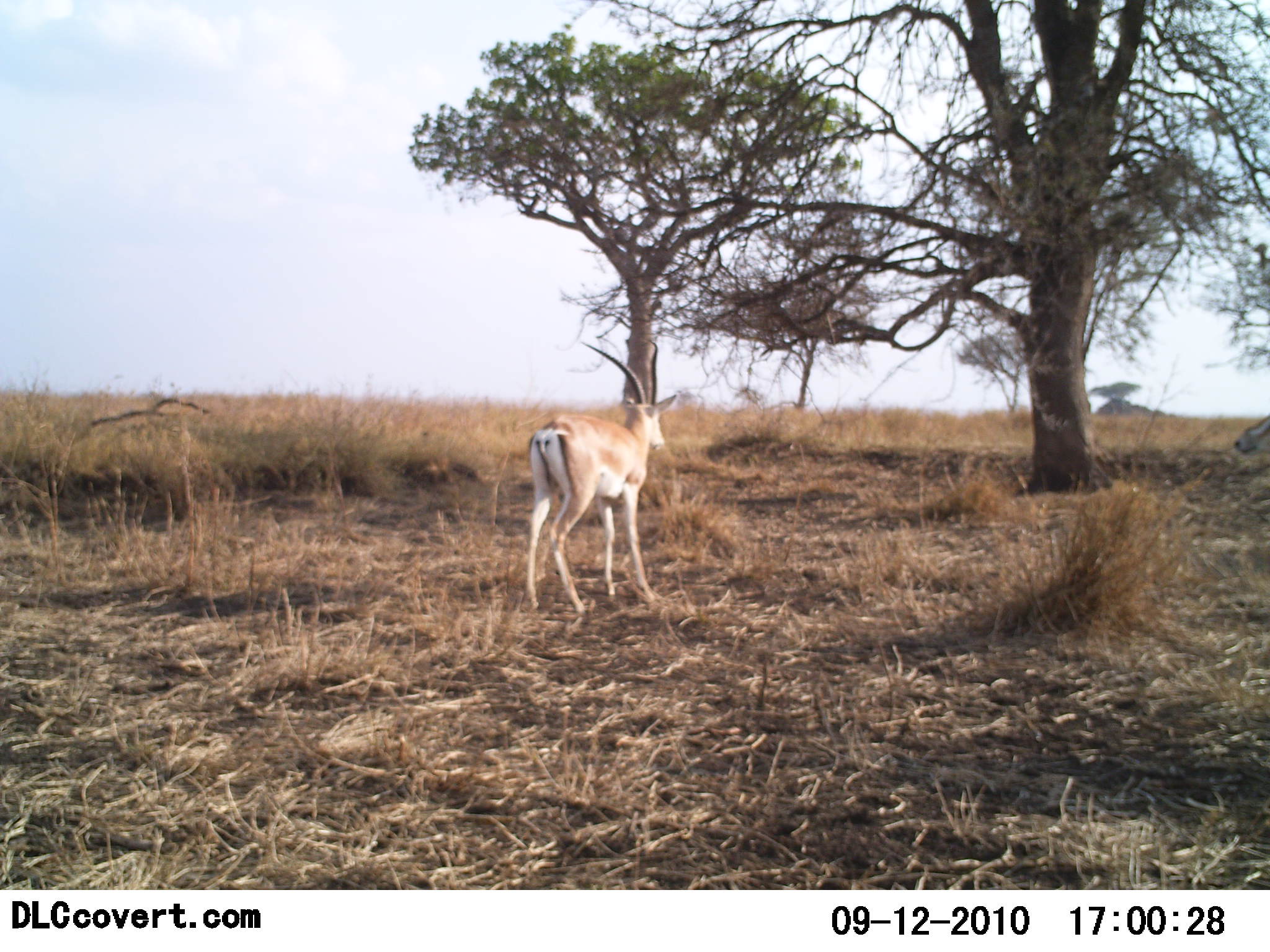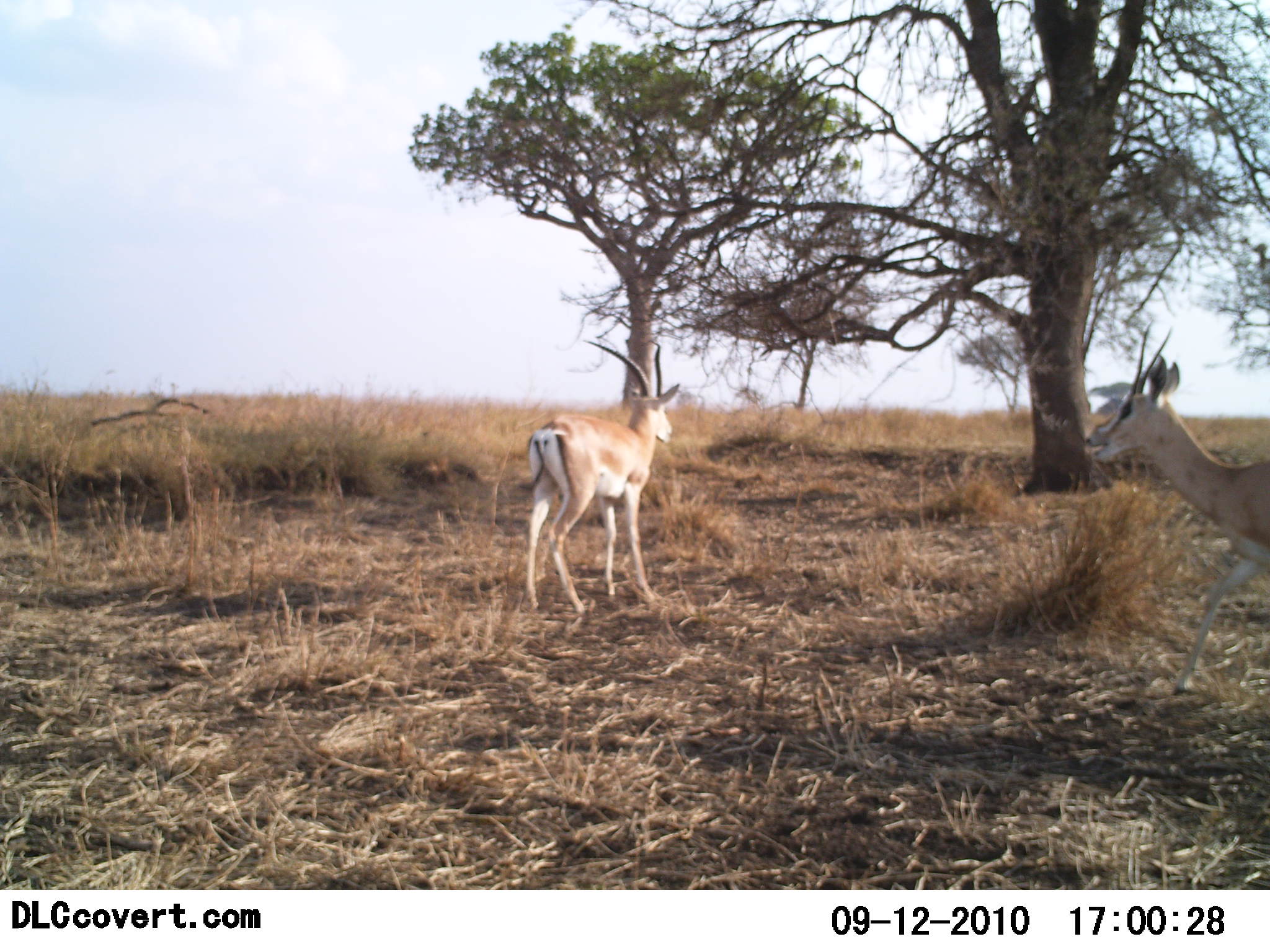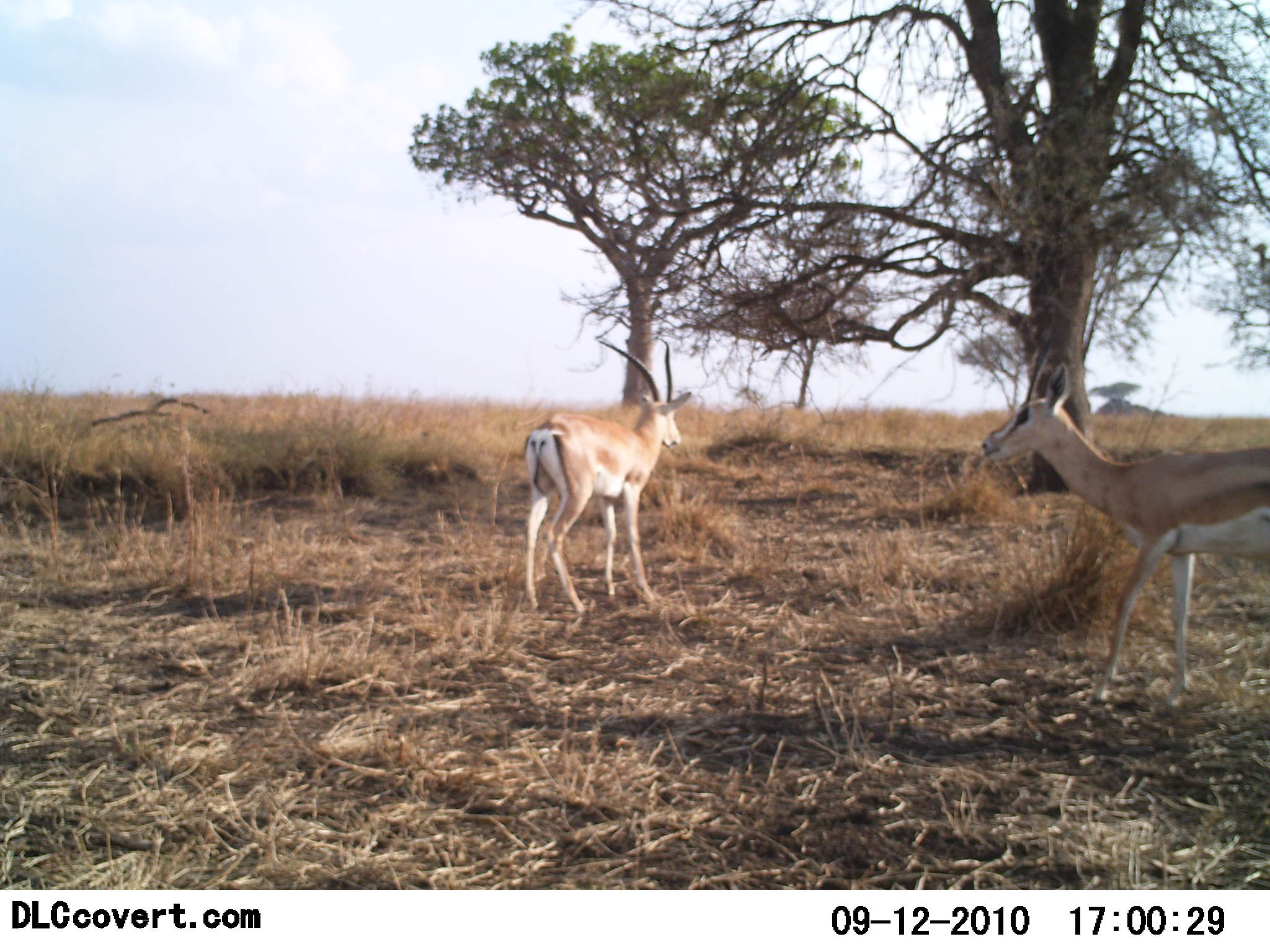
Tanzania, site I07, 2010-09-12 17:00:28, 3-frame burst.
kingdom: Animalia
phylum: Chordata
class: Mammalia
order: Artiodactyla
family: Bovidae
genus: Nanger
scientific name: Nanger granti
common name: grant's gazelle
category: gazellegrants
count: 2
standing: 77%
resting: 8%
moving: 69%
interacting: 0%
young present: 0%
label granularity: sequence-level